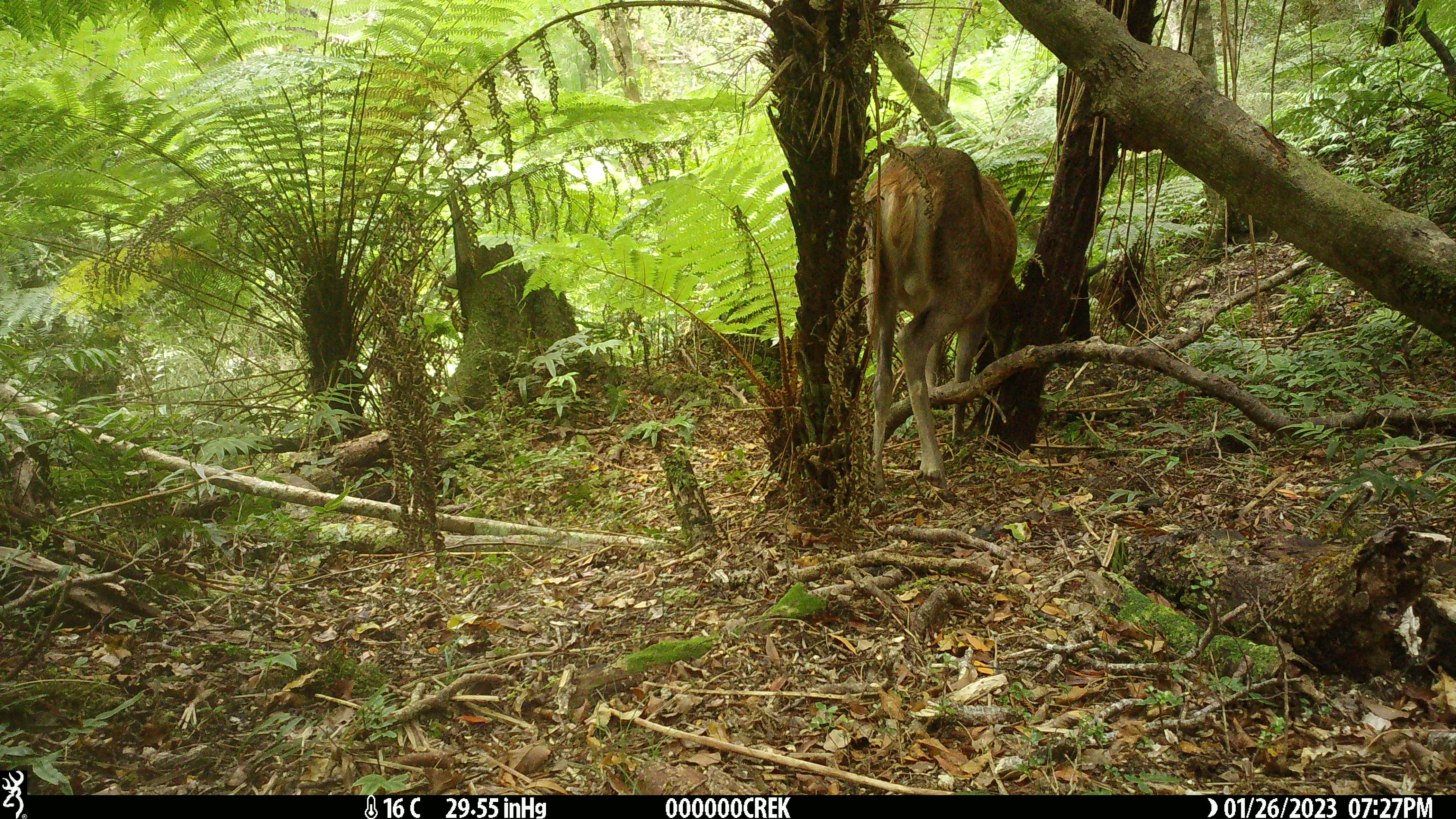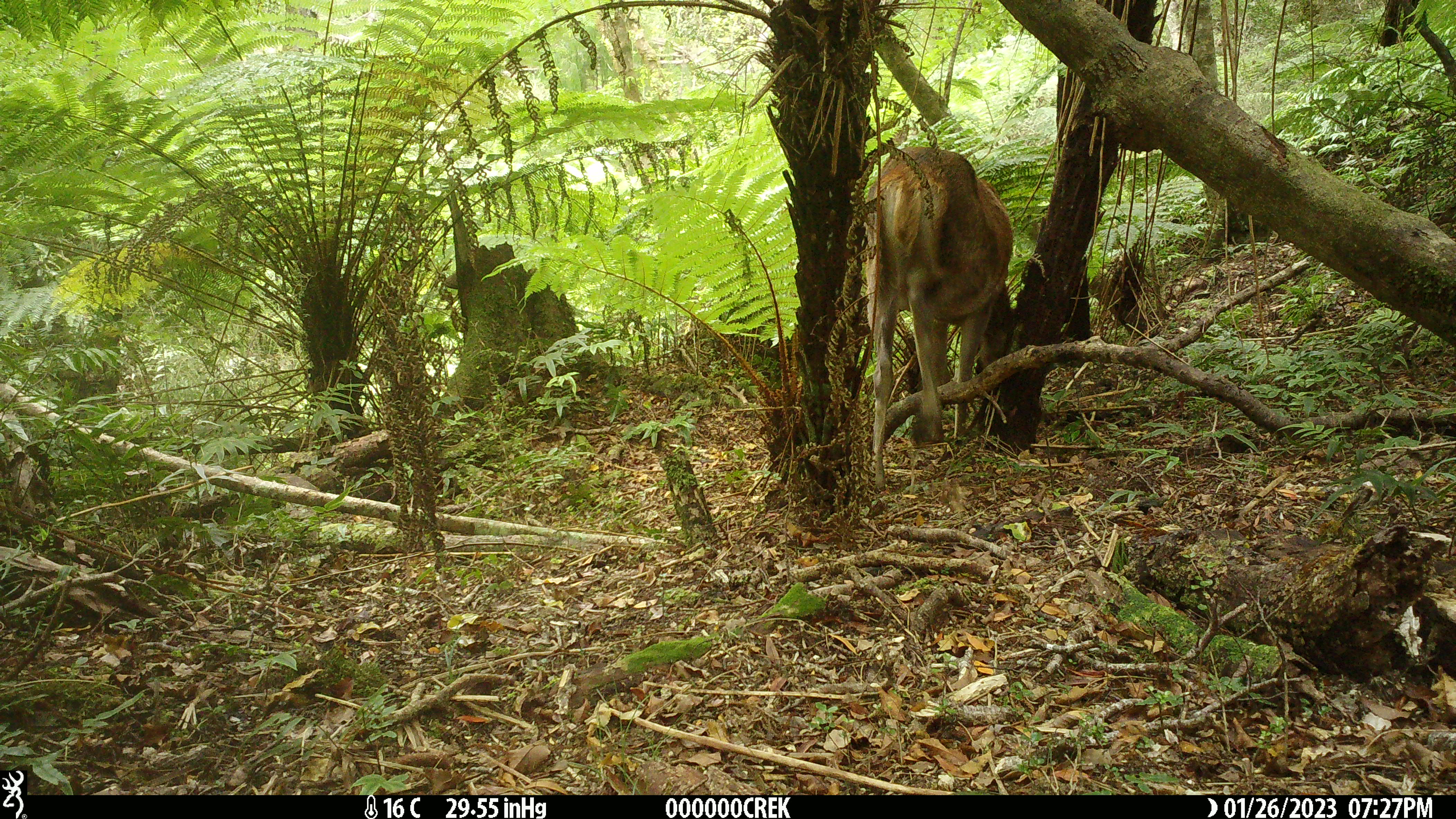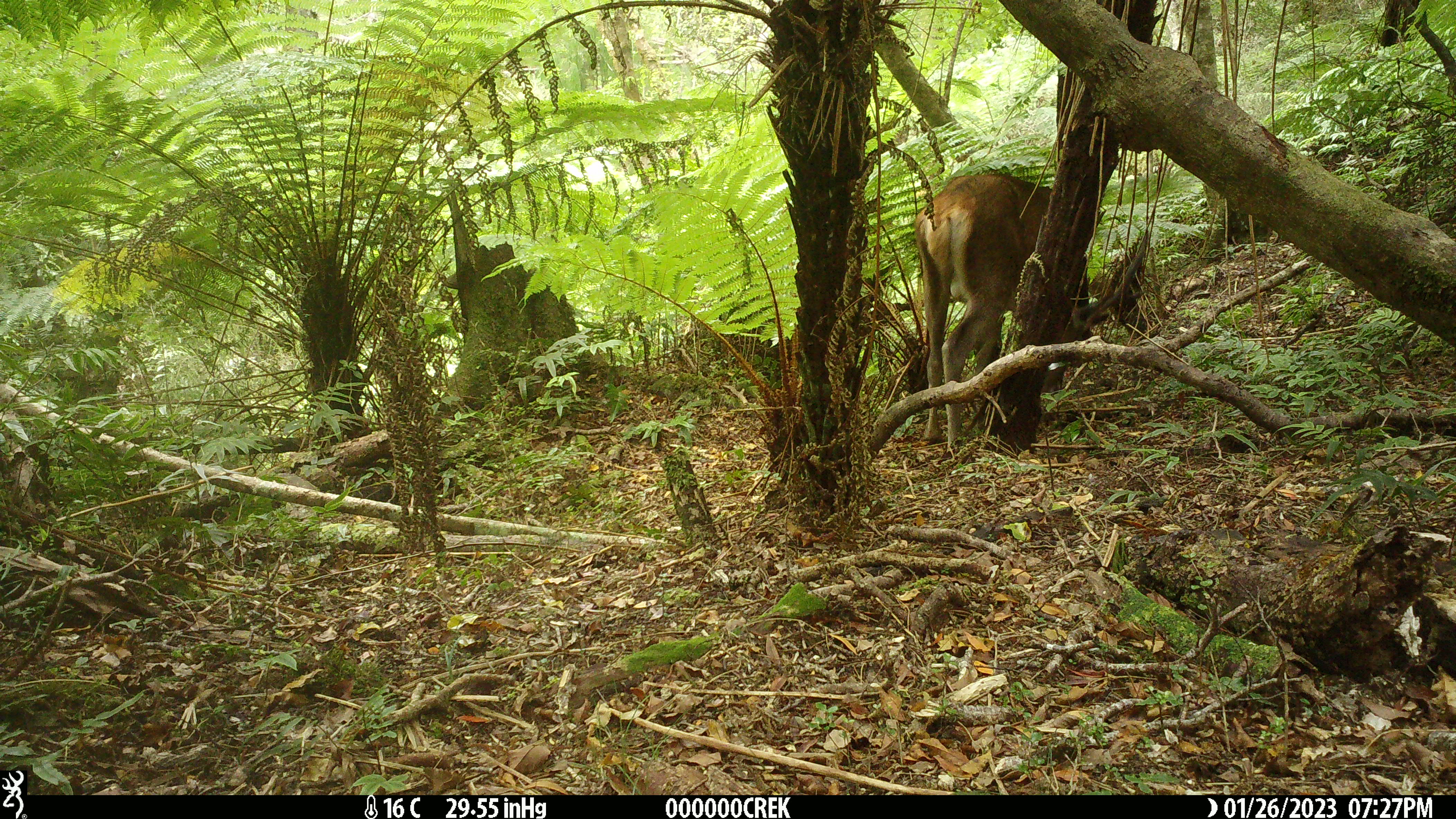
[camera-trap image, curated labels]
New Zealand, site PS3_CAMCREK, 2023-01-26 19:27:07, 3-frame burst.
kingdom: Animalia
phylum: Chordata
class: Mammalia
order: Artiodactyla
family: Cervidae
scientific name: Cervidae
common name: deer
Deer (Cervidae).